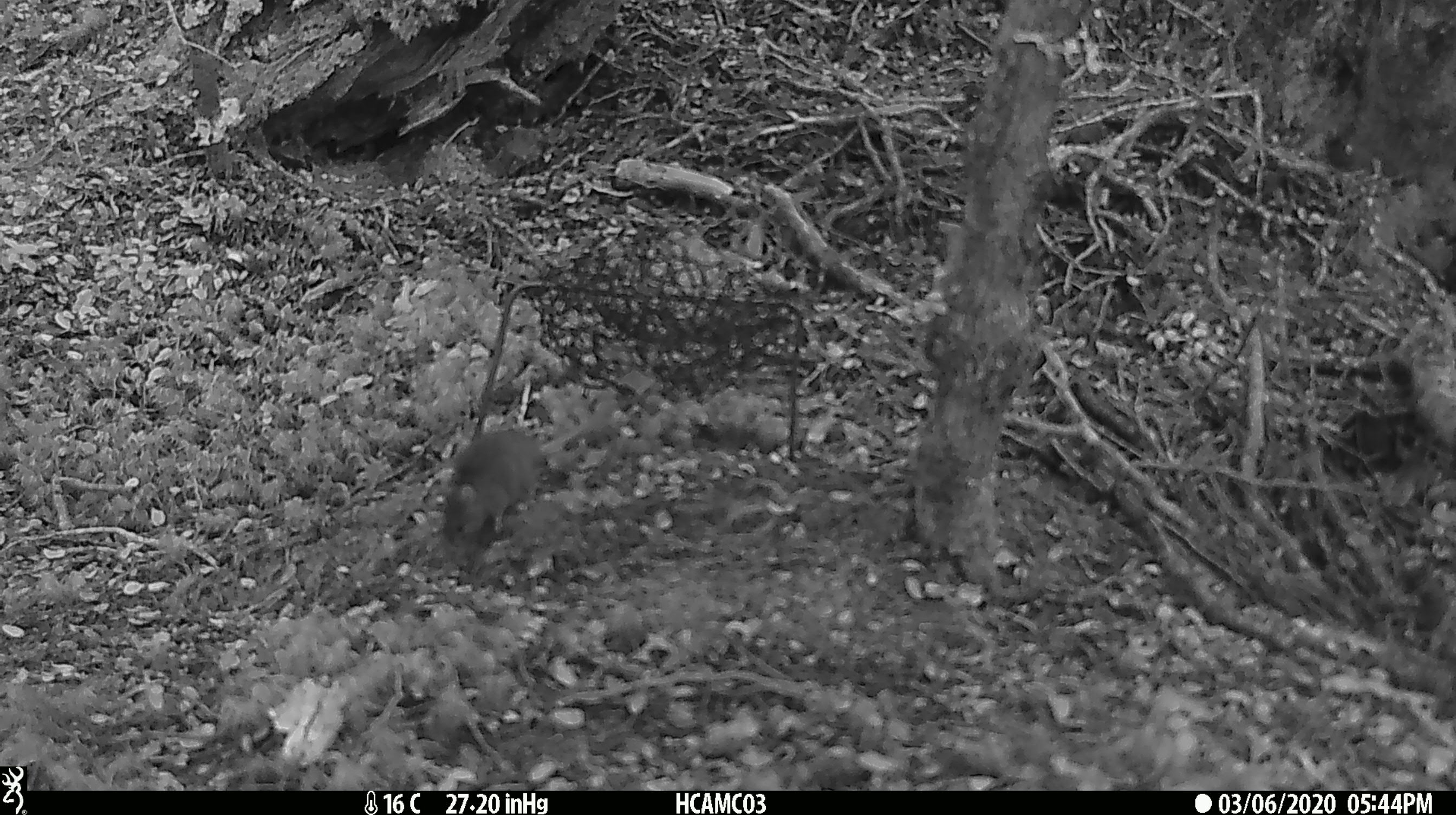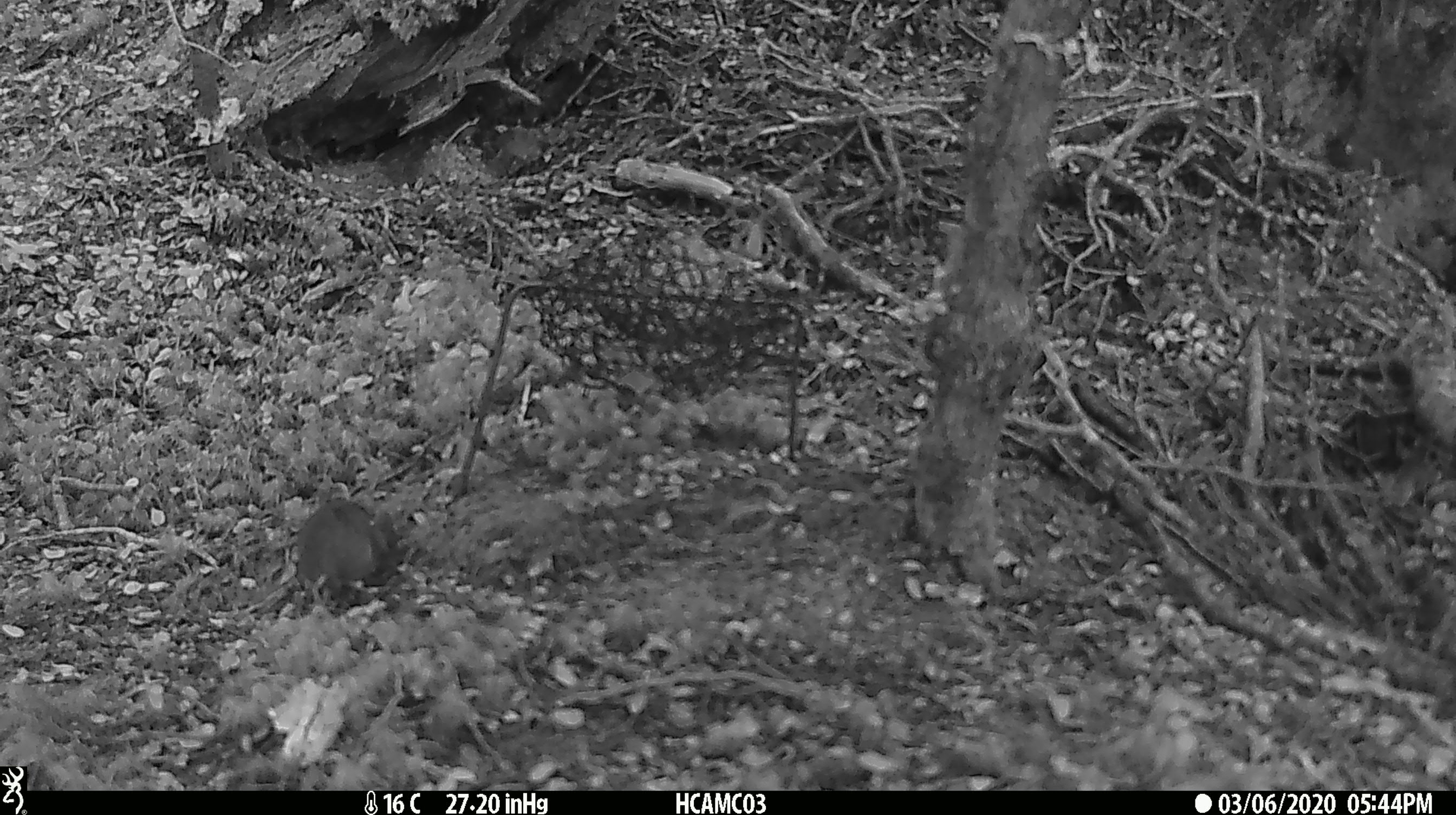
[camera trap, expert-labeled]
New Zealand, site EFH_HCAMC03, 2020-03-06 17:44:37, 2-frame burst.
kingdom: Animalia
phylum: Chordata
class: Mammalia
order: Rodentia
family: Muridae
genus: Mus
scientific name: Mus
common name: mouse